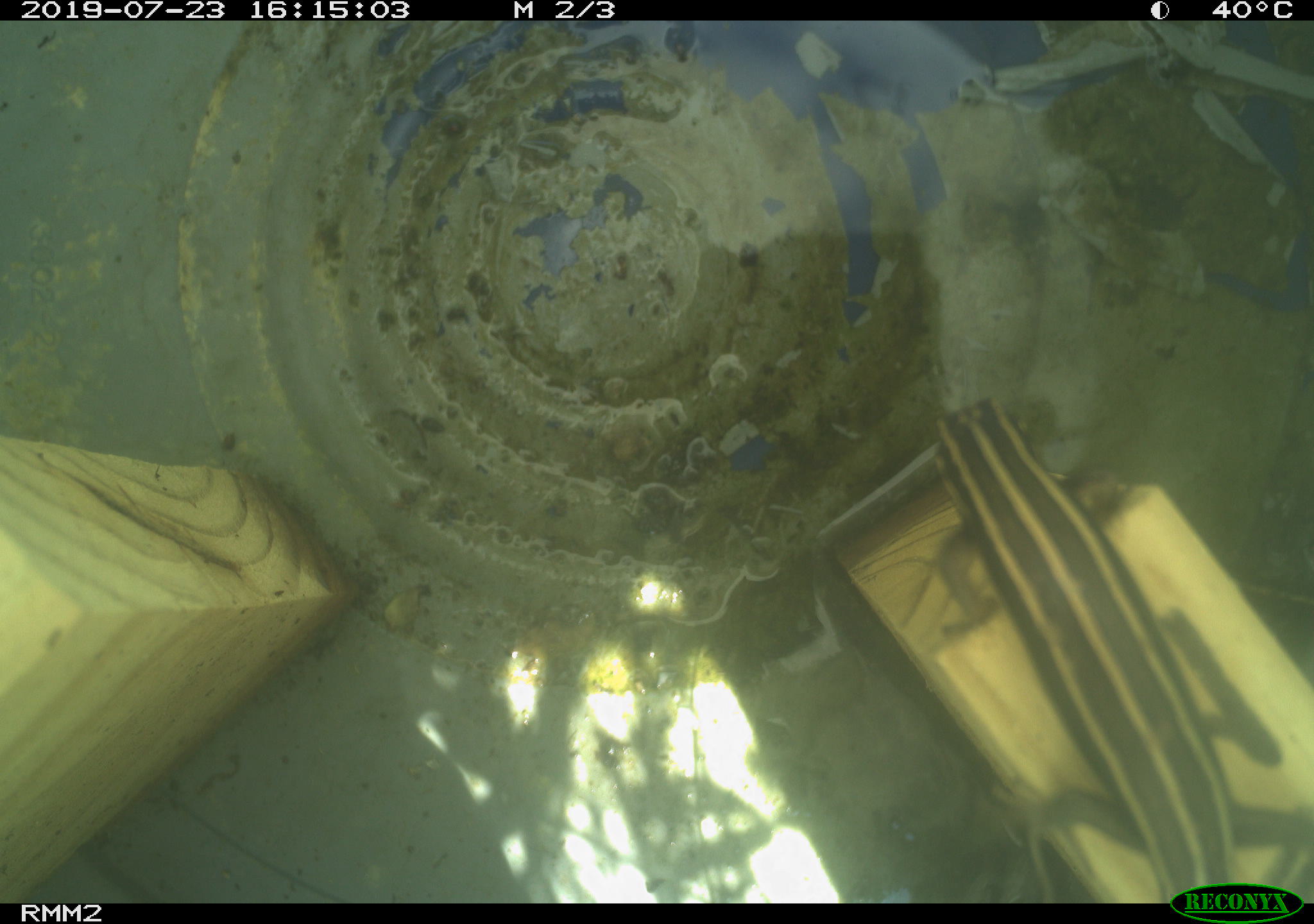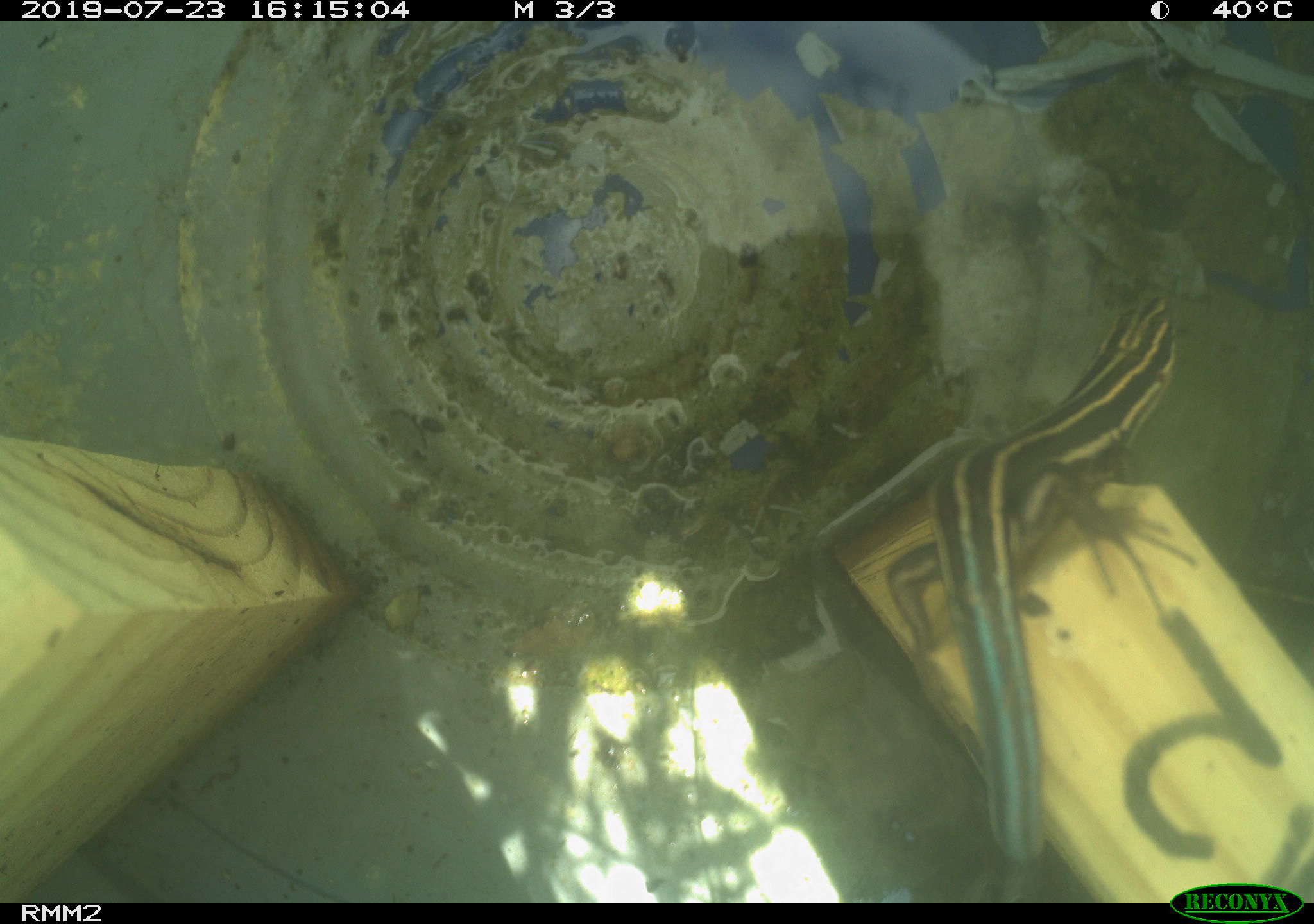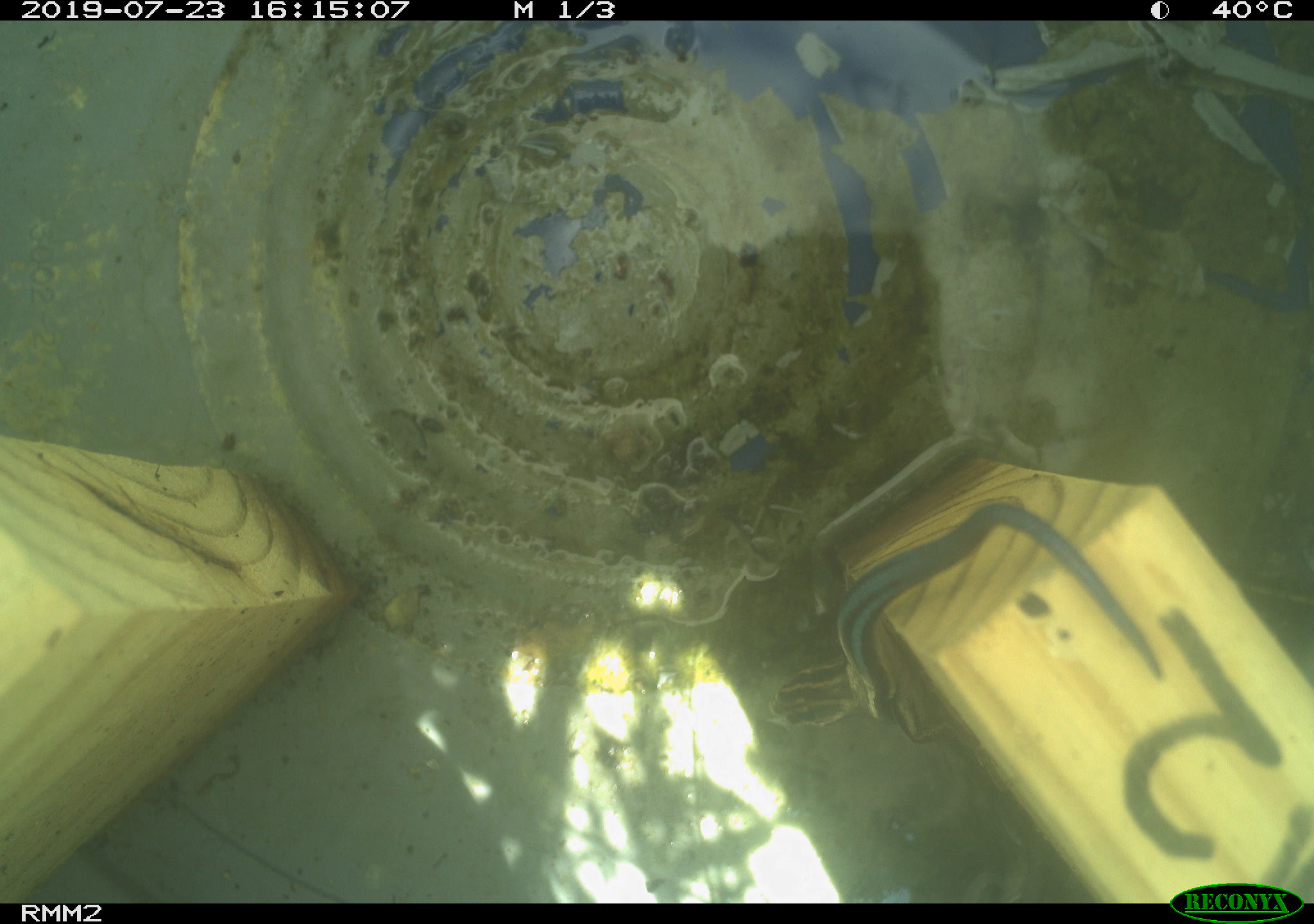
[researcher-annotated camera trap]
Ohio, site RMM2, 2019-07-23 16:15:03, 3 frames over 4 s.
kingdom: Animalia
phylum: Chordata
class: Reptilia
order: Squamata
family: Scincidae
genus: Plestiodon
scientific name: Plestiodon fasciatus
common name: common five-lined skink